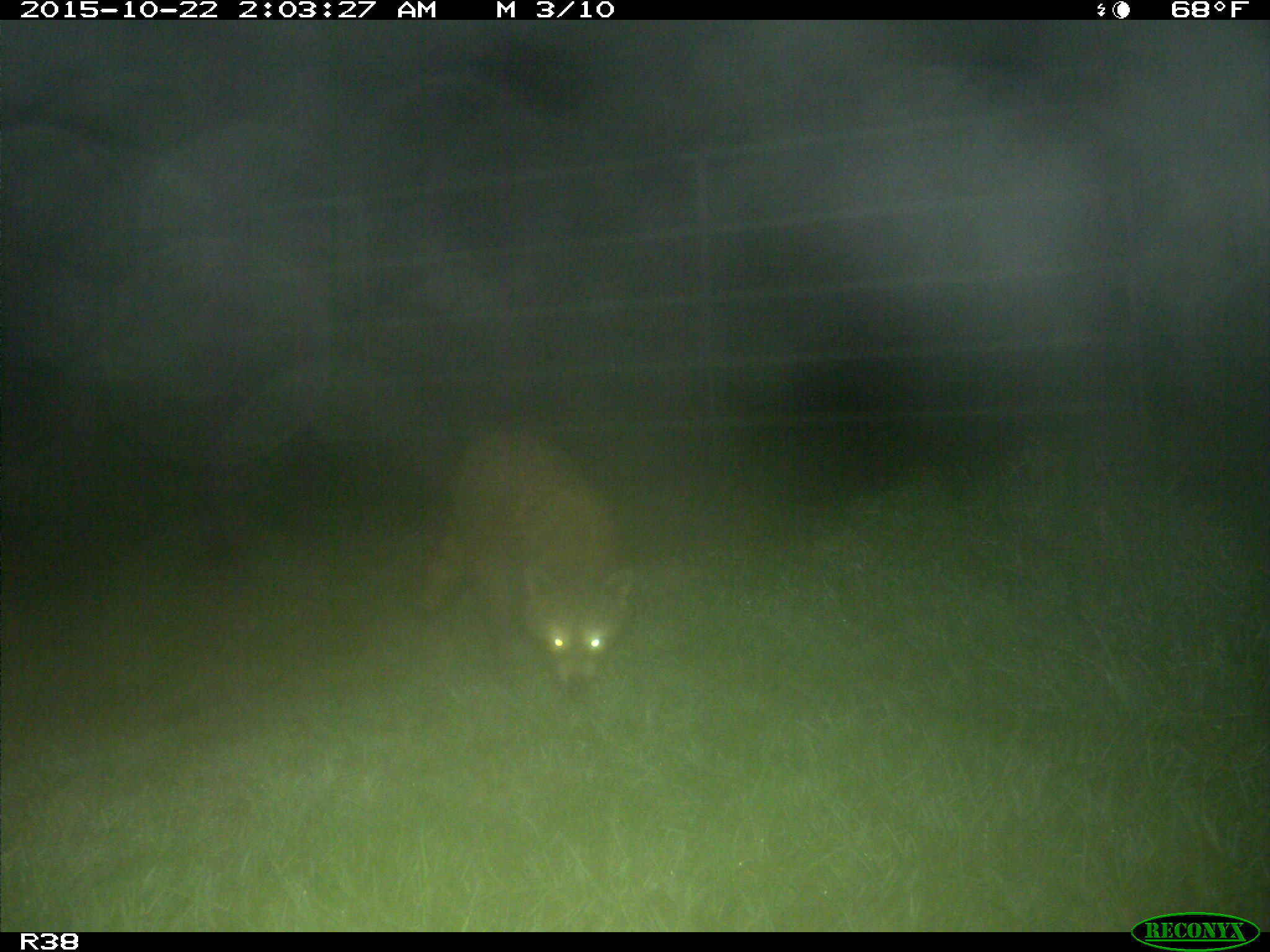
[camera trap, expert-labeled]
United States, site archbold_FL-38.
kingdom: Animalia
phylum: Chordata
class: Mammalia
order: Carnivora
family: Procyonidae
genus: Procyon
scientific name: Procyon lotor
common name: common raccoon